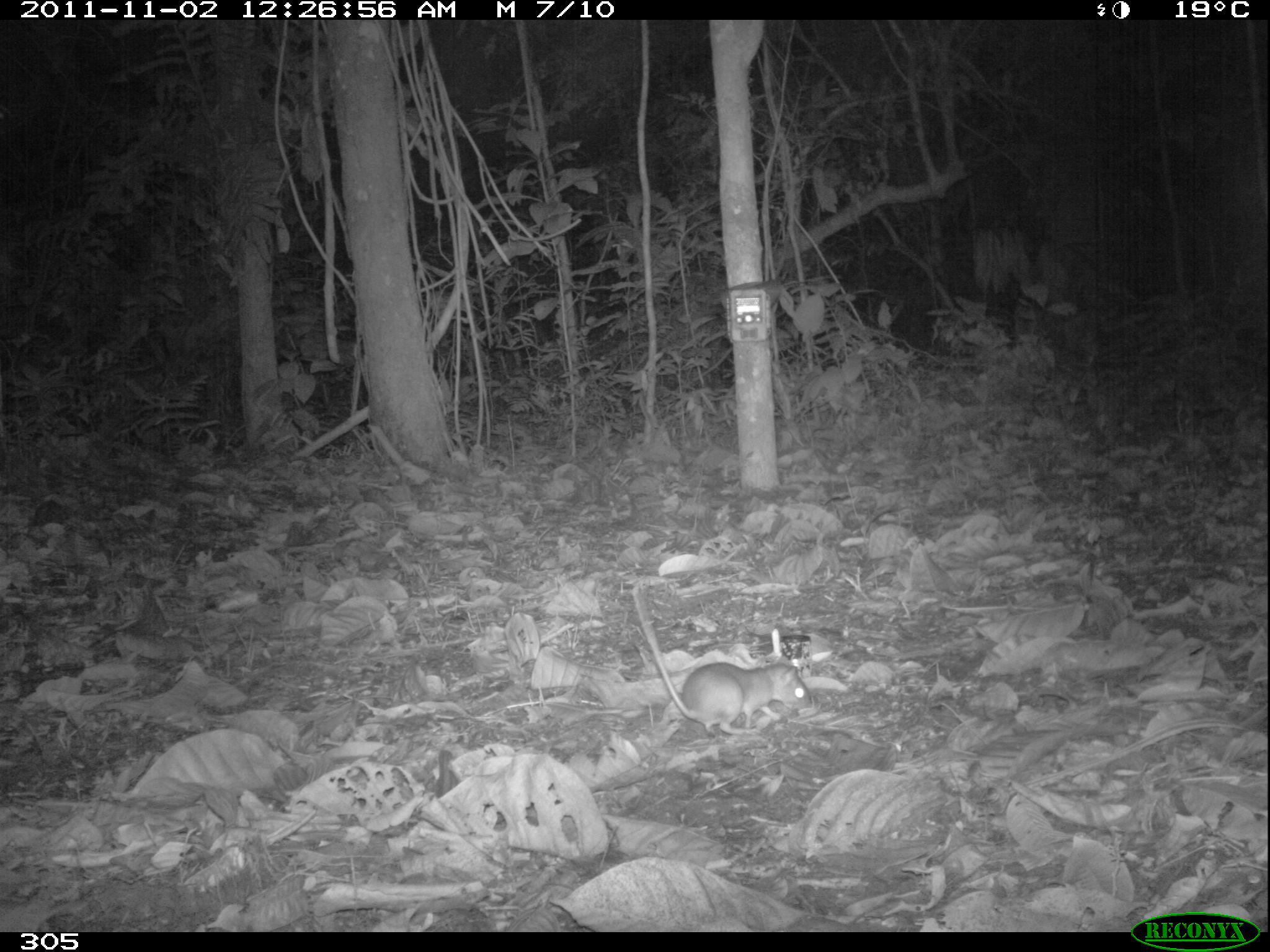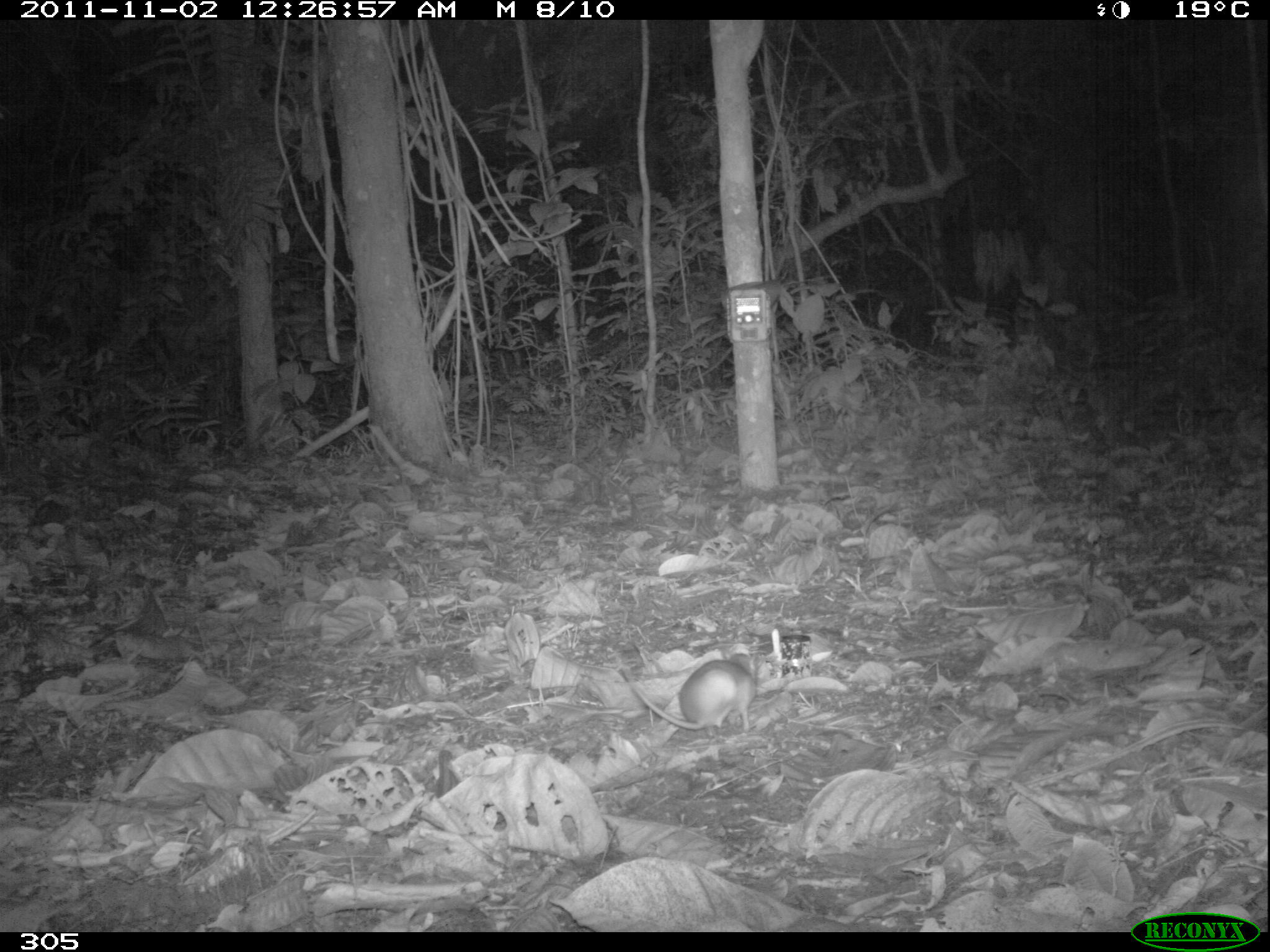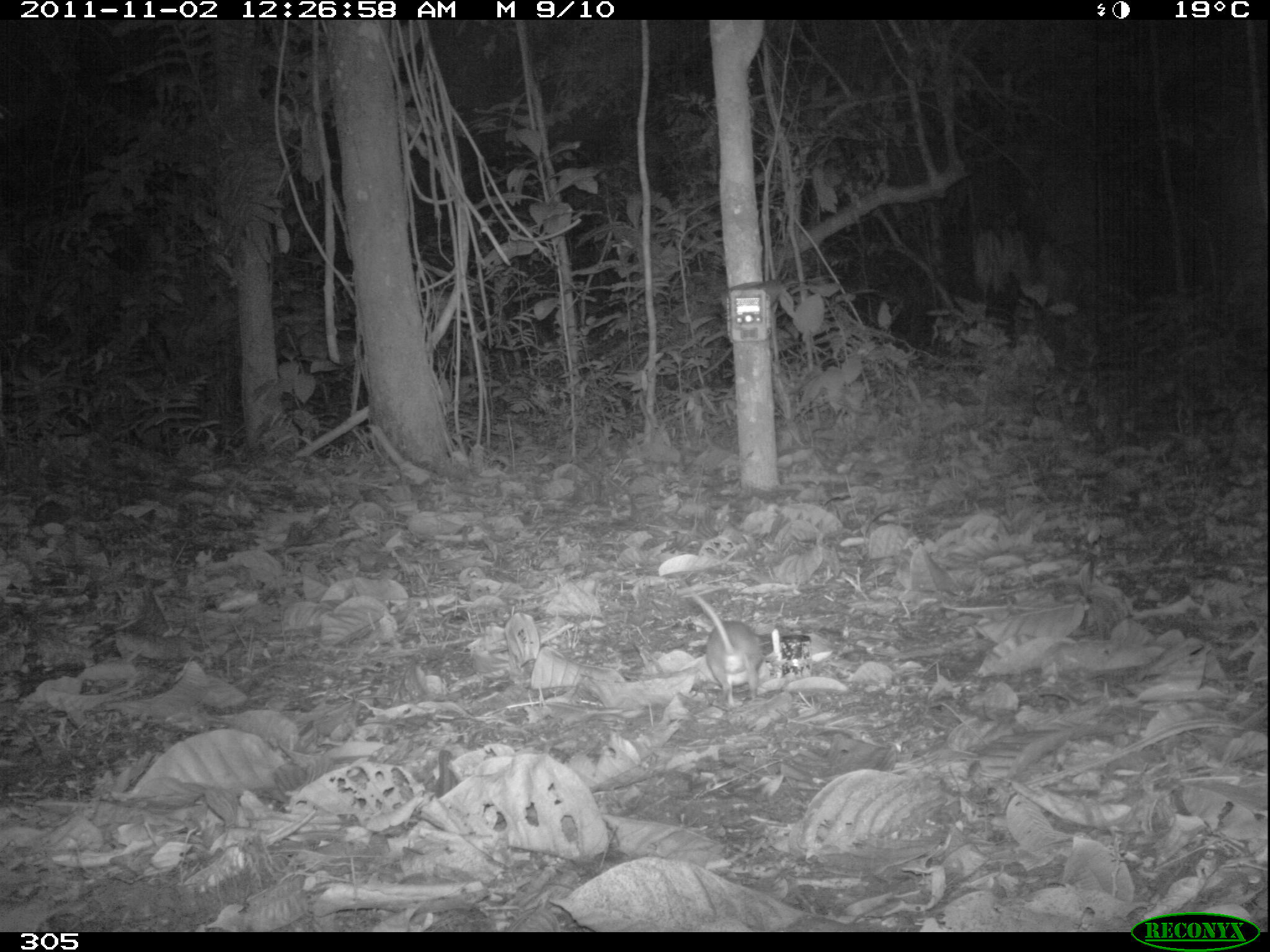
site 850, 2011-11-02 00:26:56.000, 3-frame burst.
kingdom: Animalia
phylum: Chordata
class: Mammalia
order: Rodentia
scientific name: Rodentia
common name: rodents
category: unknown rodent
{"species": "unknown rodent (rodents) (Rodentia)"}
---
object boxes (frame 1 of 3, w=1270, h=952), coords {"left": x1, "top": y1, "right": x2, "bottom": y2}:
unknown rodent: {"left": 629, "top": 585, "right": 809, "bottom": 736}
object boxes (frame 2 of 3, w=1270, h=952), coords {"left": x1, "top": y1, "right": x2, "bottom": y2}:
unknown rodent: {"left": 618, "top": 652, "right": 757, "bottom": 731}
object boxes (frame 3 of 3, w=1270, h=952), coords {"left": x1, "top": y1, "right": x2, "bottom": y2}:
unknown rodent: {"left": 670, "top": 572, "right": 772, "bottom": 706}